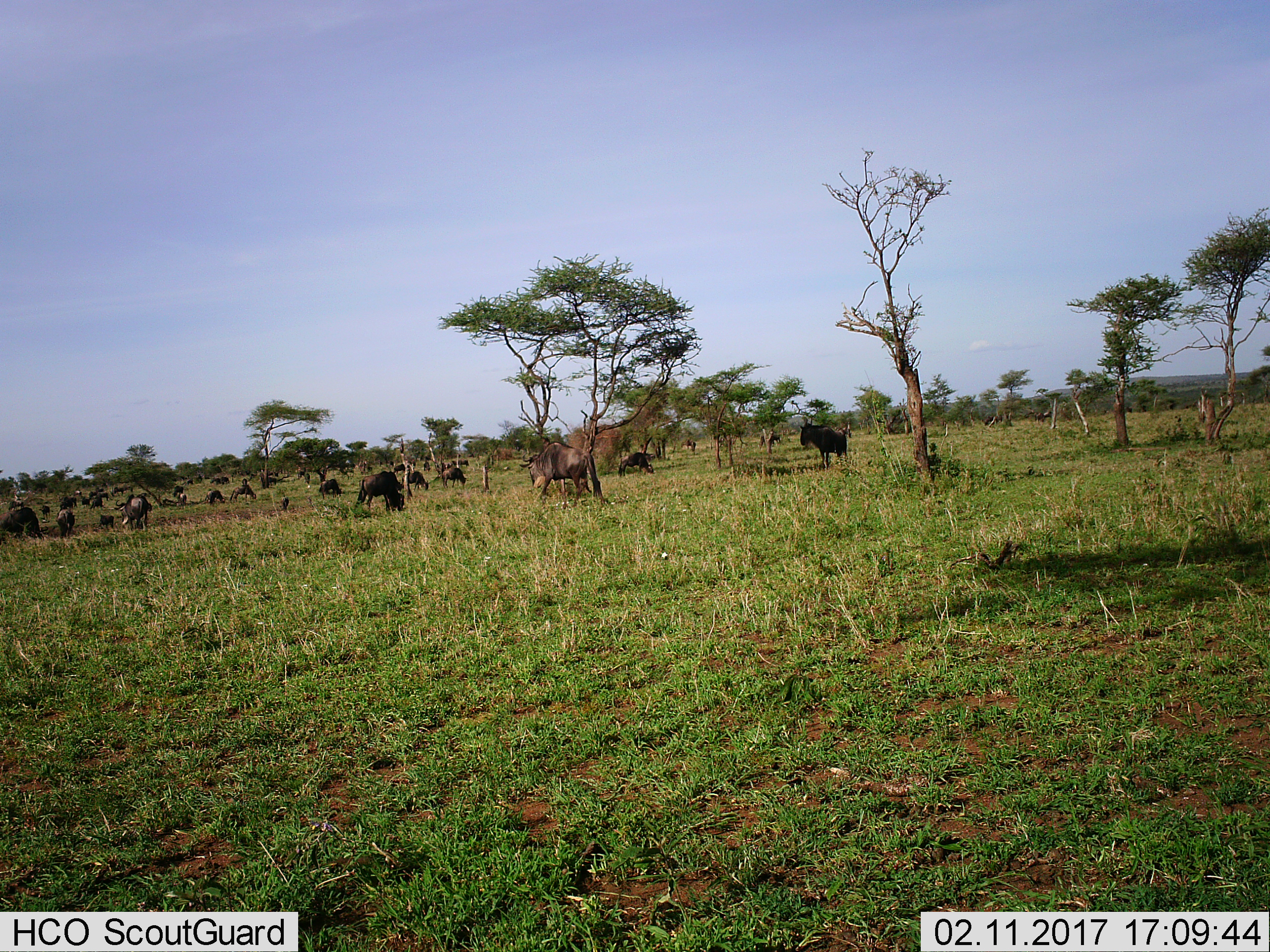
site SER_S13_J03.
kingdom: Animalia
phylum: Chordata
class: Mammalia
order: Artiodactyla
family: Bovidae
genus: Connochaetes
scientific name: Connochaetes taurinus taurinus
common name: blue wildebeest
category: wildebeestblue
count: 11-50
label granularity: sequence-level